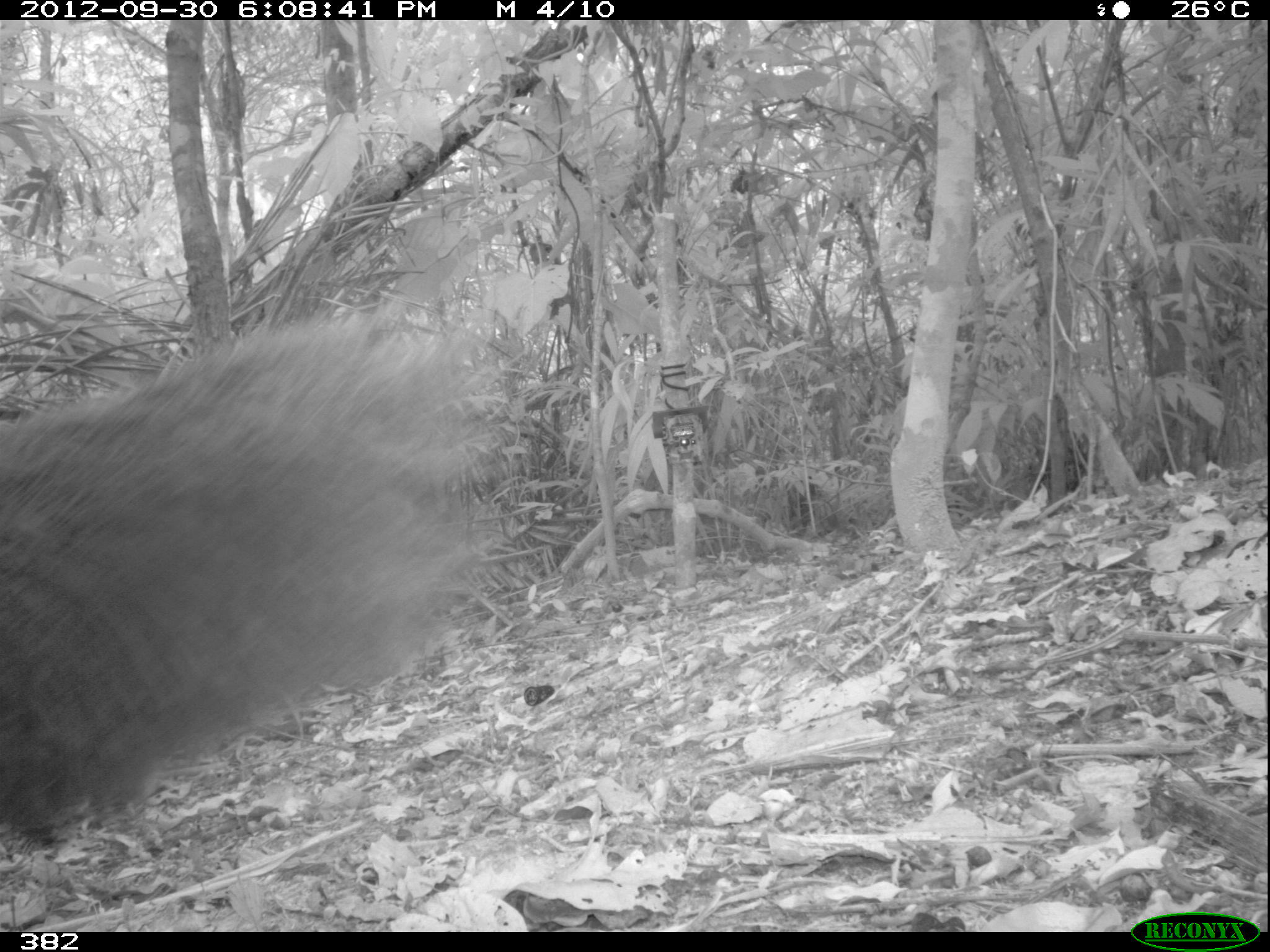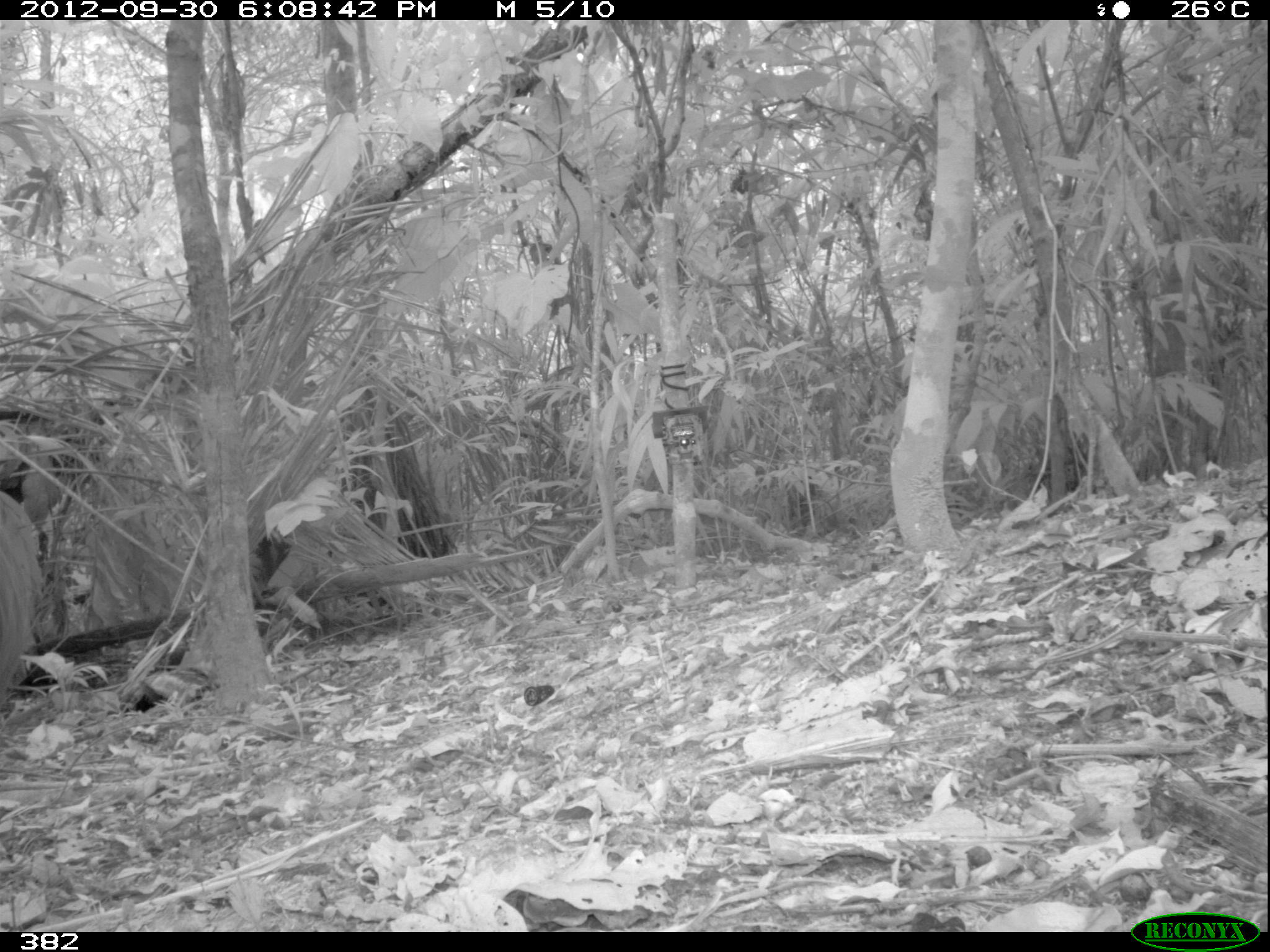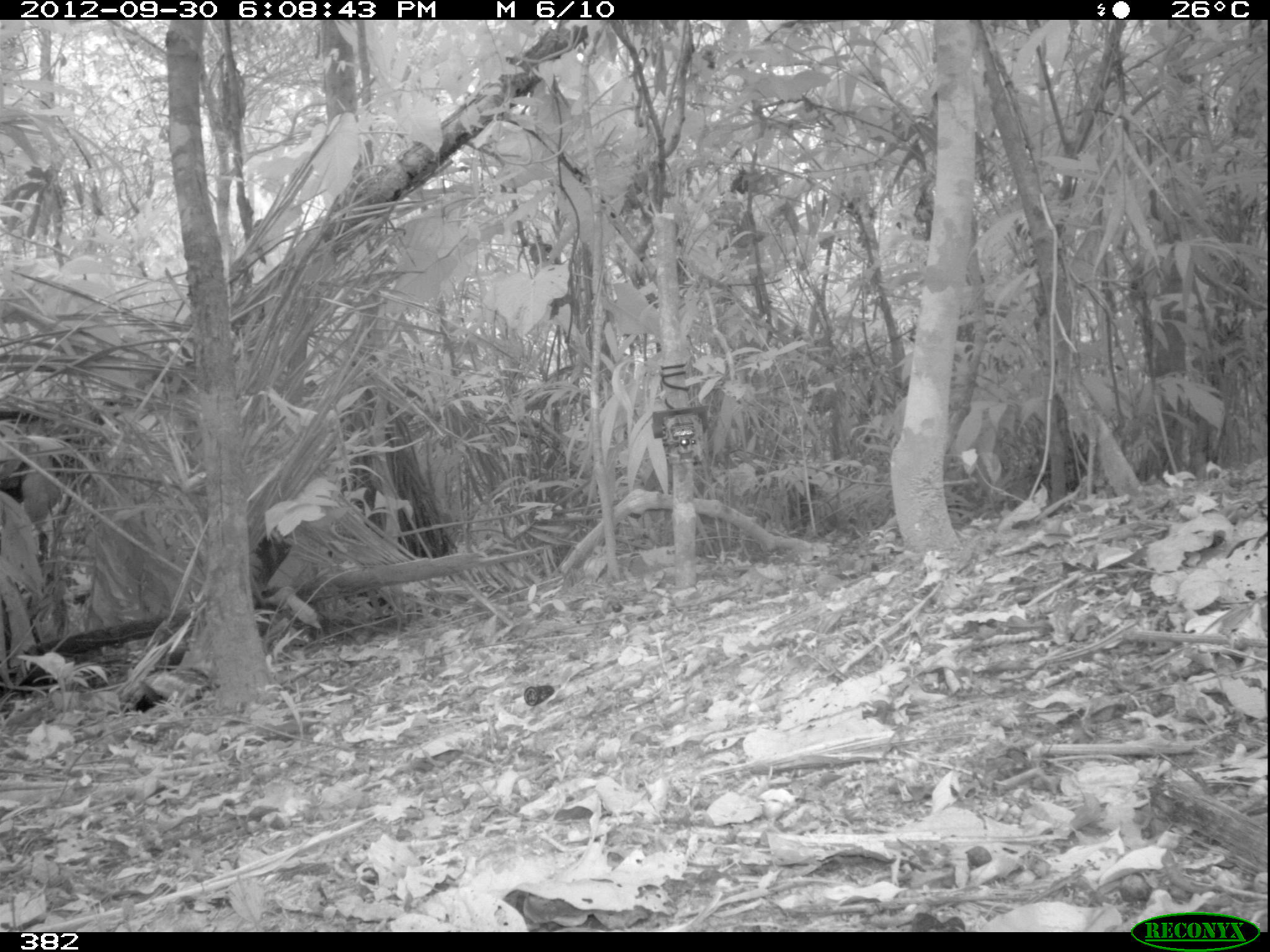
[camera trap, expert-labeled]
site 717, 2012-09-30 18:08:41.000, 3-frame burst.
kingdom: Animalia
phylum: Chordata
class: Mammalia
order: Pilosa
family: Myrmecophagidae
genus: Myrmecophaga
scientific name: Myrmecophaga tridactyla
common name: giant anteater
Myrmecophaga tridactyla (giant anteater).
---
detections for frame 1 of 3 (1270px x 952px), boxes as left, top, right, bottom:
myrmecophaga tridactyla: 0, 301, 501, 854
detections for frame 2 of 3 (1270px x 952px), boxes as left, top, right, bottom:
myrmecophaga tridactyla: 0, 490, 45, 713